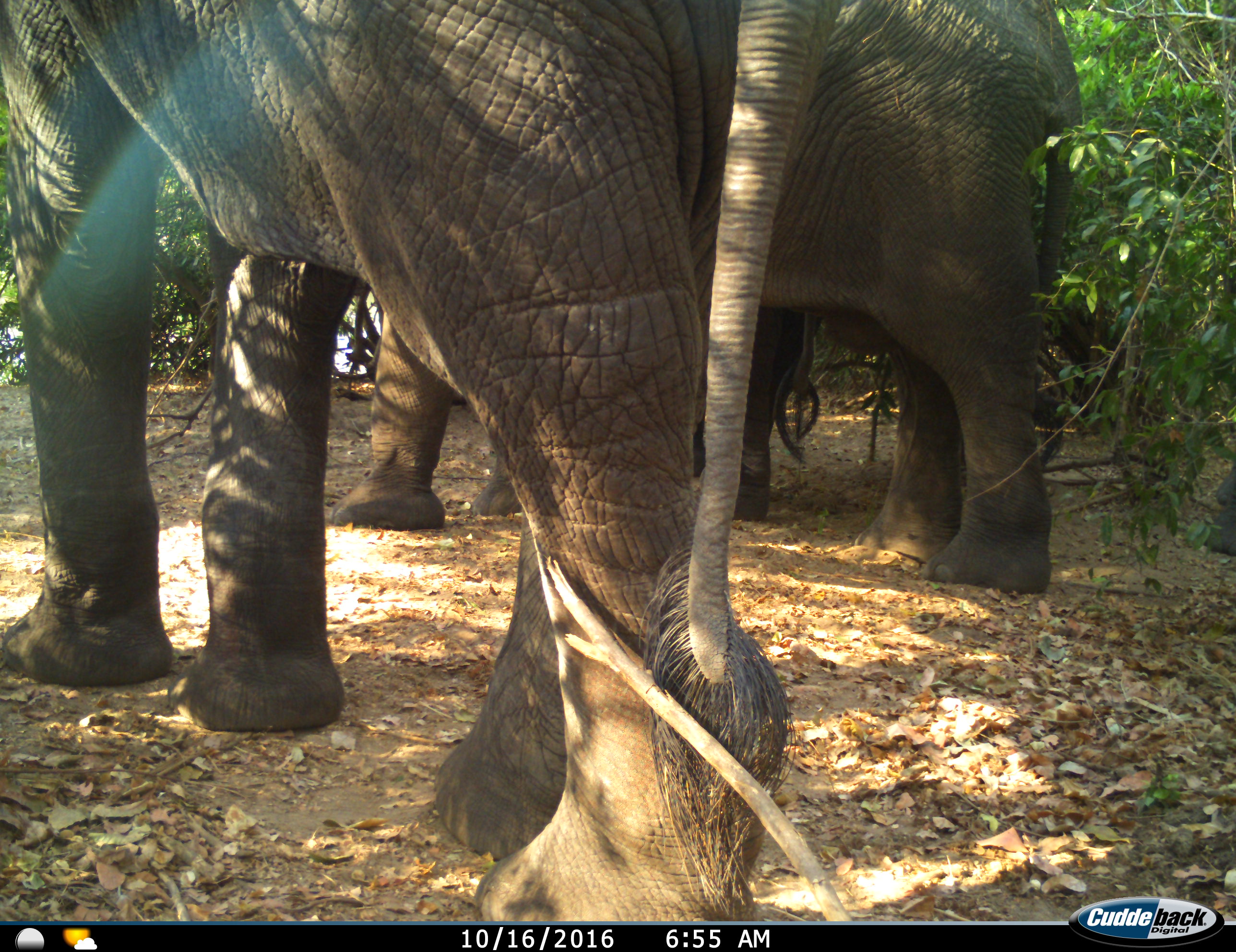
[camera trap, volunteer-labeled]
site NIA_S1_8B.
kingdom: Animalia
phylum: Chordata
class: Mammalia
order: Proboscidea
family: Elephantidae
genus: Loxodonta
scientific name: Loxodonta africana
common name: african bush elephant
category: elephant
Elephant (african bush elephant) (Loxodonta africana), count 3. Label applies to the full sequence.